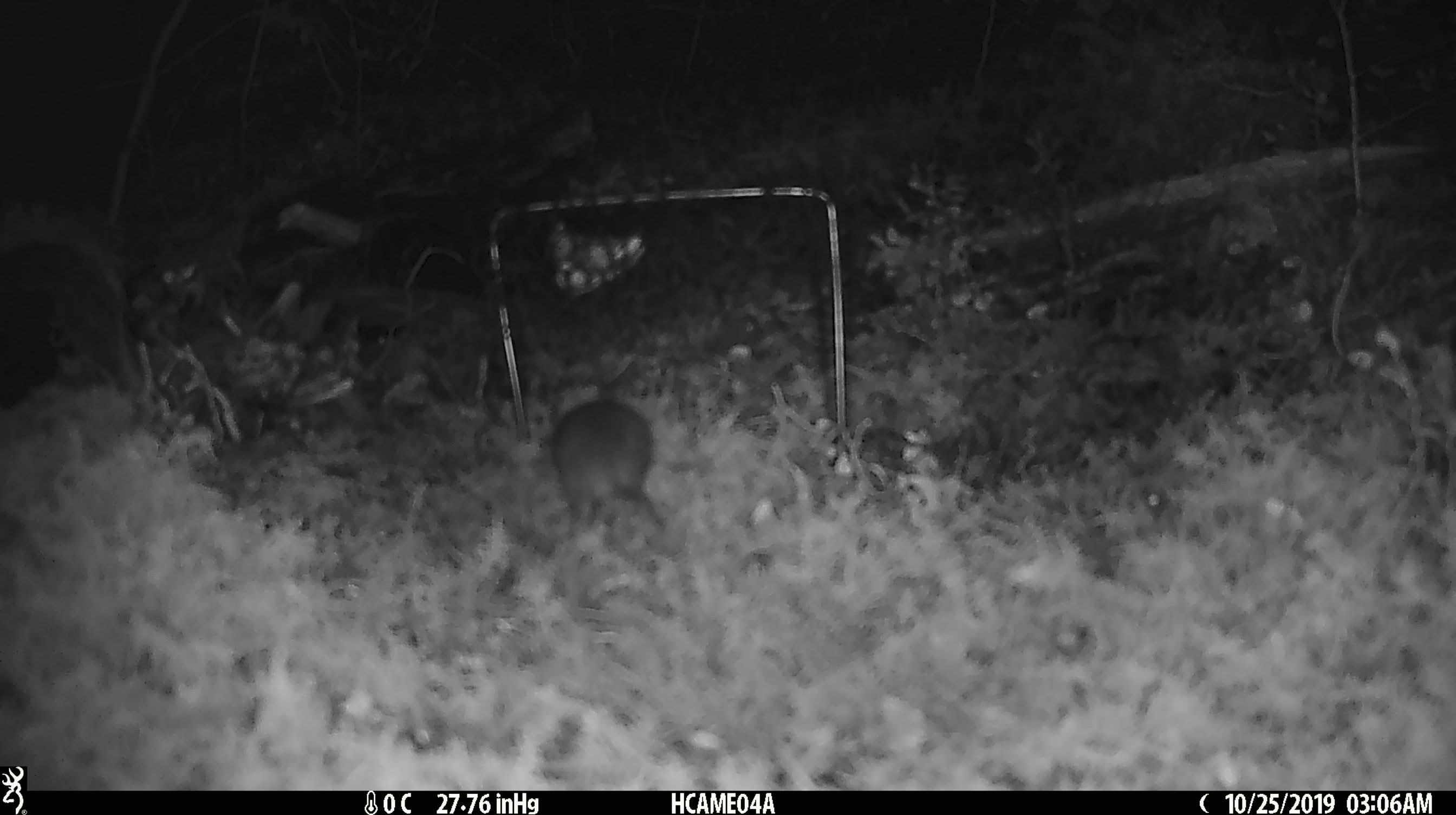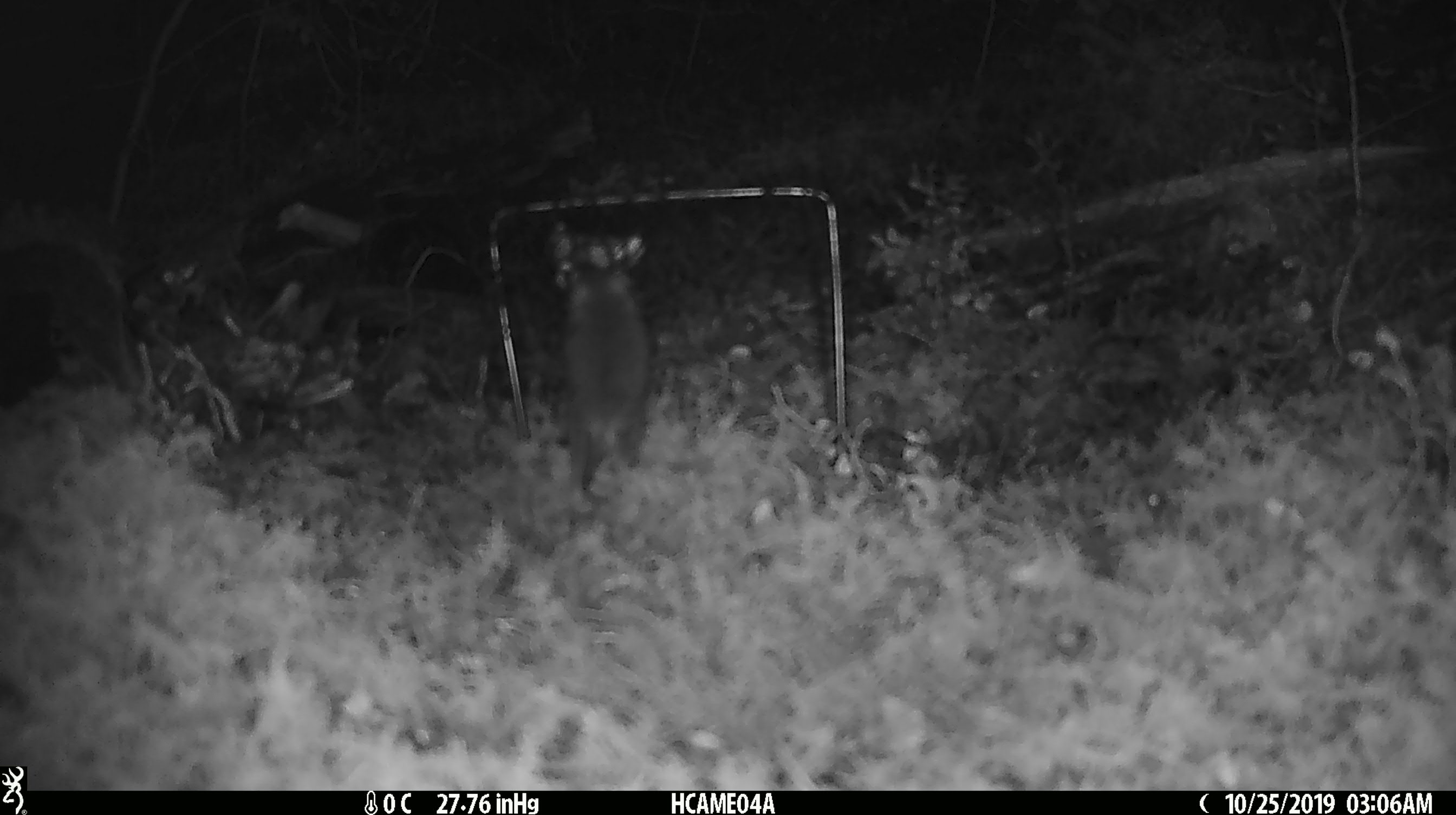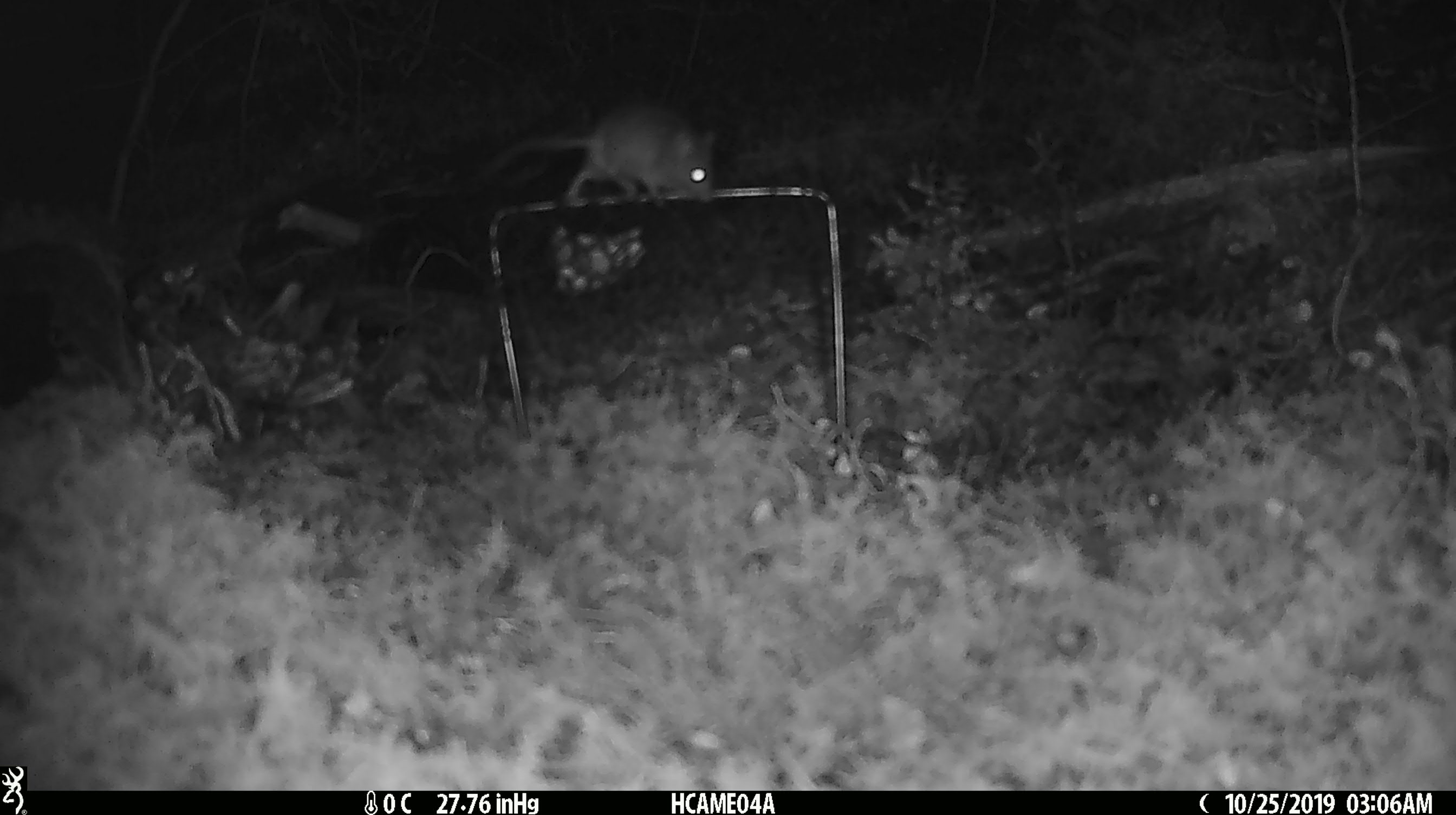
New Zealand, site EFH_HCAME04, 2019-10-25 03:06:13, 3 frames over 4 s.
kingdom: Animalia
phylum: Chordata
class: Mammalia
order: Rodentia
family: Muridae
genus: Mus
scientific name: Mus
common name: mouse